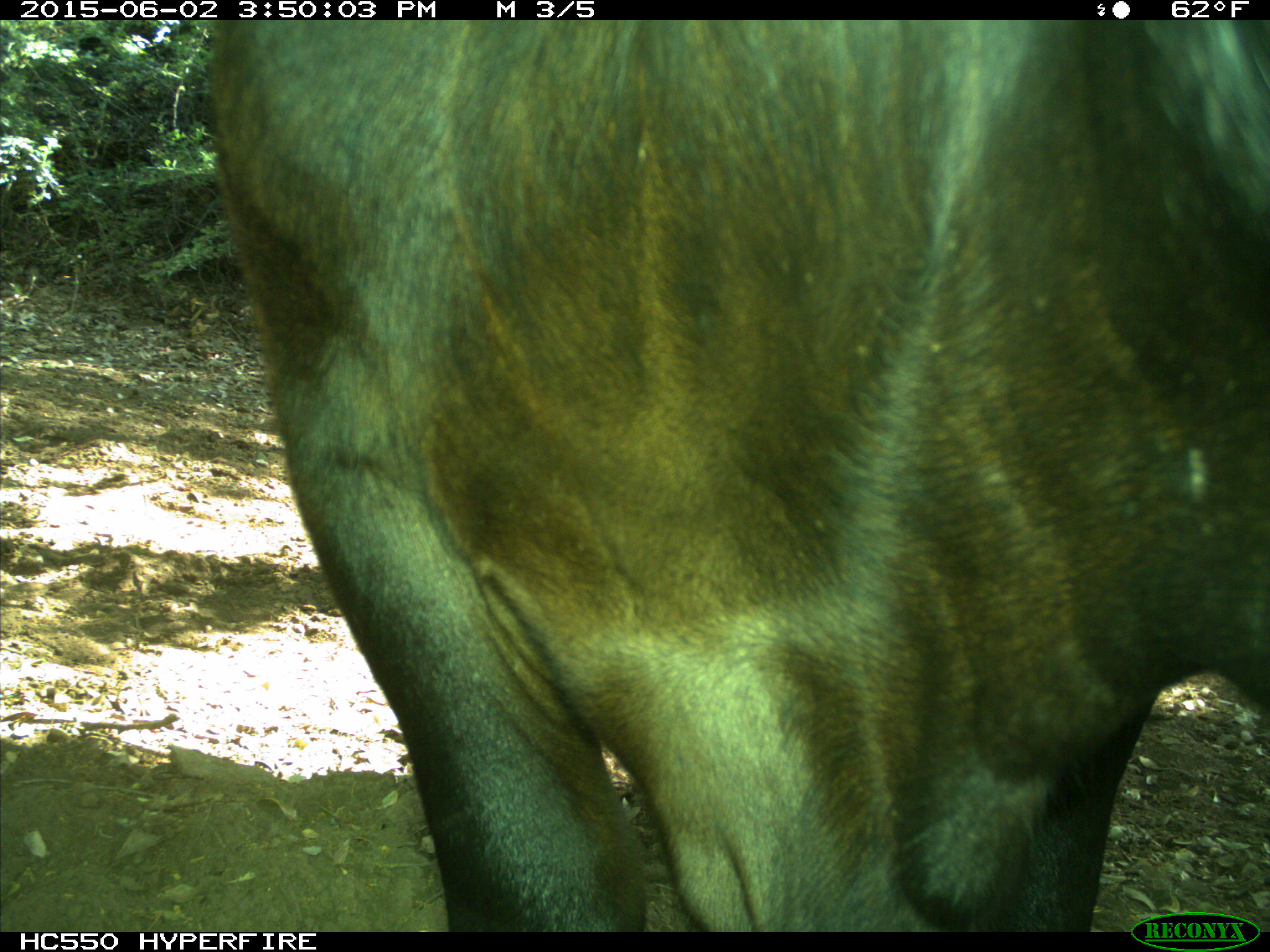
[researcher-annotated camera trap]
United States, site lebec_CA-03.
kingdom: Animalia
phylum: Chordata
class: Mammalia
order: Artiodactyla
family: Bovidae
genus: Bos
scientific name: Bos taurus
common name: domestic cow